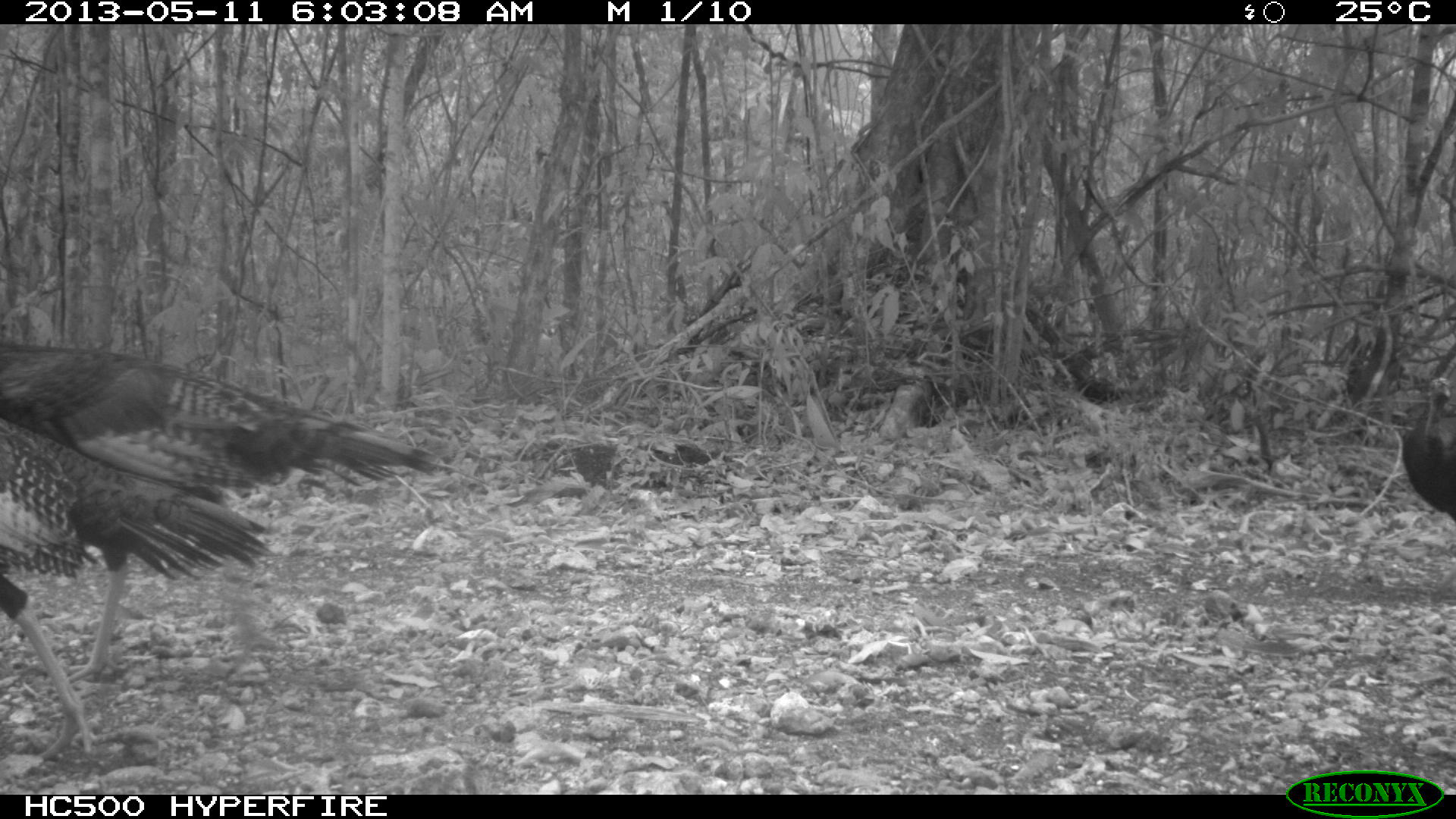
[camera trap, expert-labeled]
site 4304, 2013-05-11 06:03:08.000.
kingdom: Animalia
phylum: Chordata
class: Aves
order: Galliformes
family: Phasianidae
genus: Meleagris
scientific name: Meleagris ocellata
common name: ocellated turkey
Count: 3.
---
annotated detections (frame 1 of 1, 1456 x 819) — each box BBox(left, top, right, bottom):
meleagris ocellata: BBox(0, 337, 468, 684); BBox(0, 414, 269, 775); BBox(1395, 390, 1456, 533)